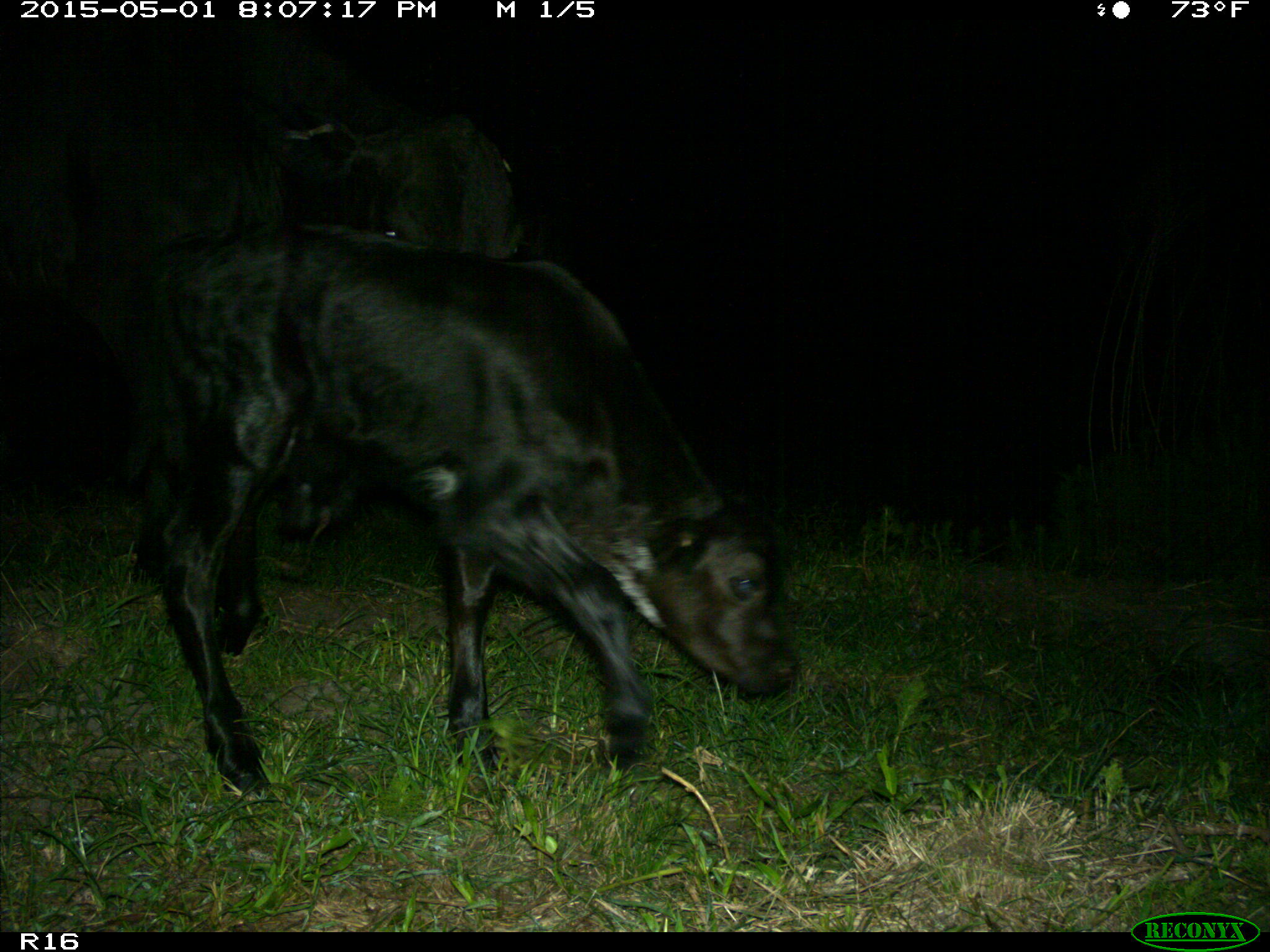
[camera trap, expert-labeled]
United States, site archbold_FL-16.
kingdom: Animalia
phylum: Chordata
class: Mammalia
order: Artiodactyla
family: Bovidae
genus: Bos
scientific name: Bos taurus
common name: domestic cow